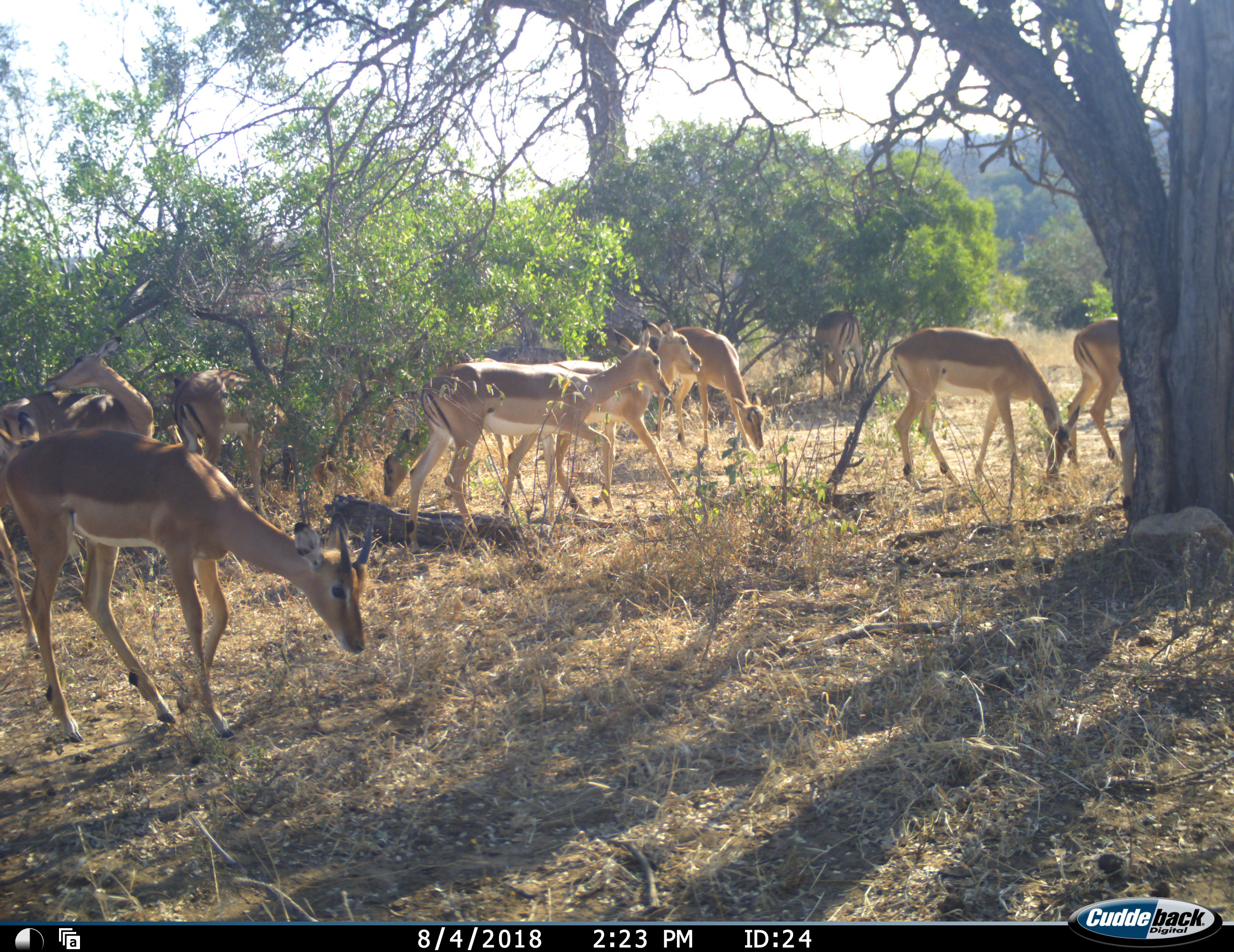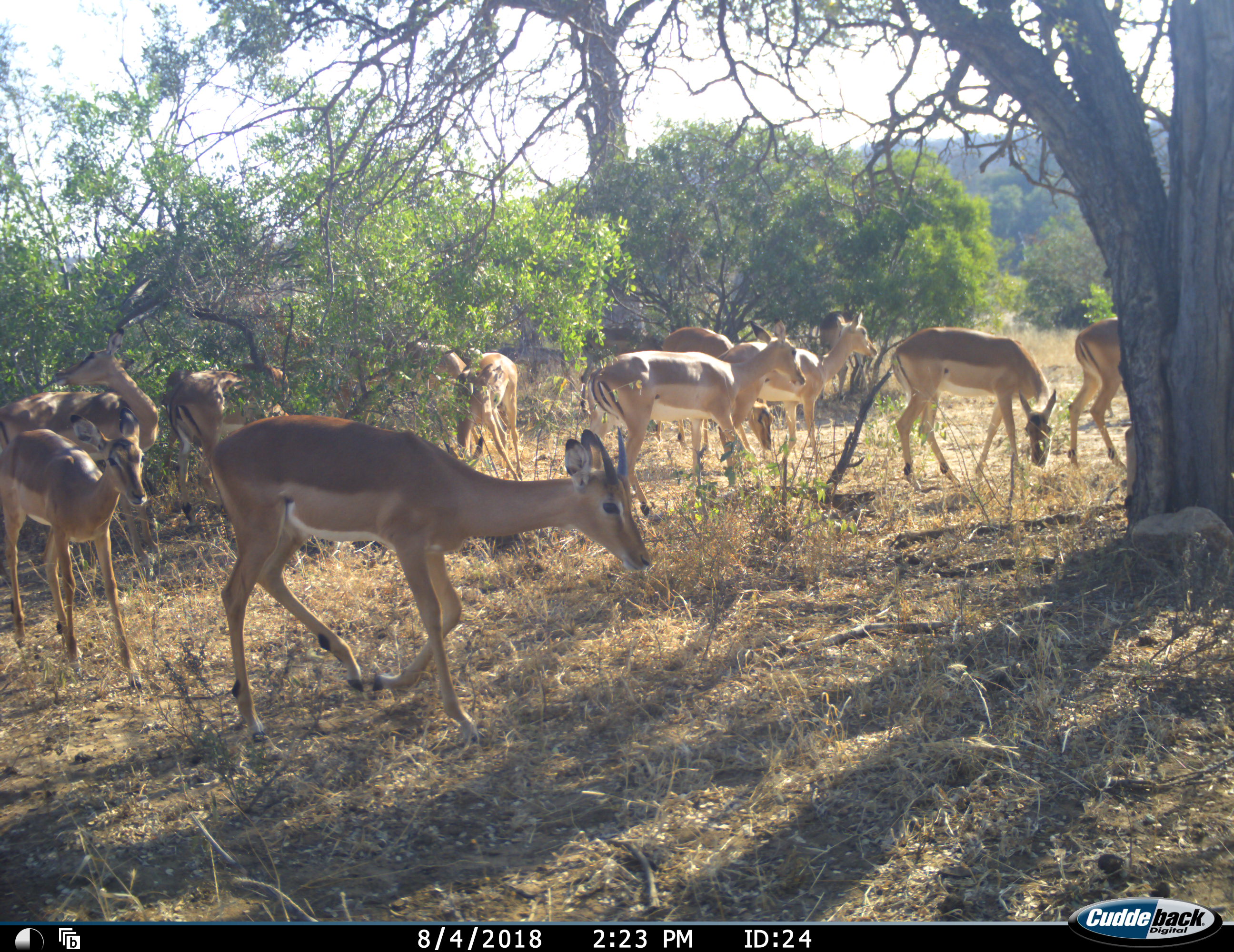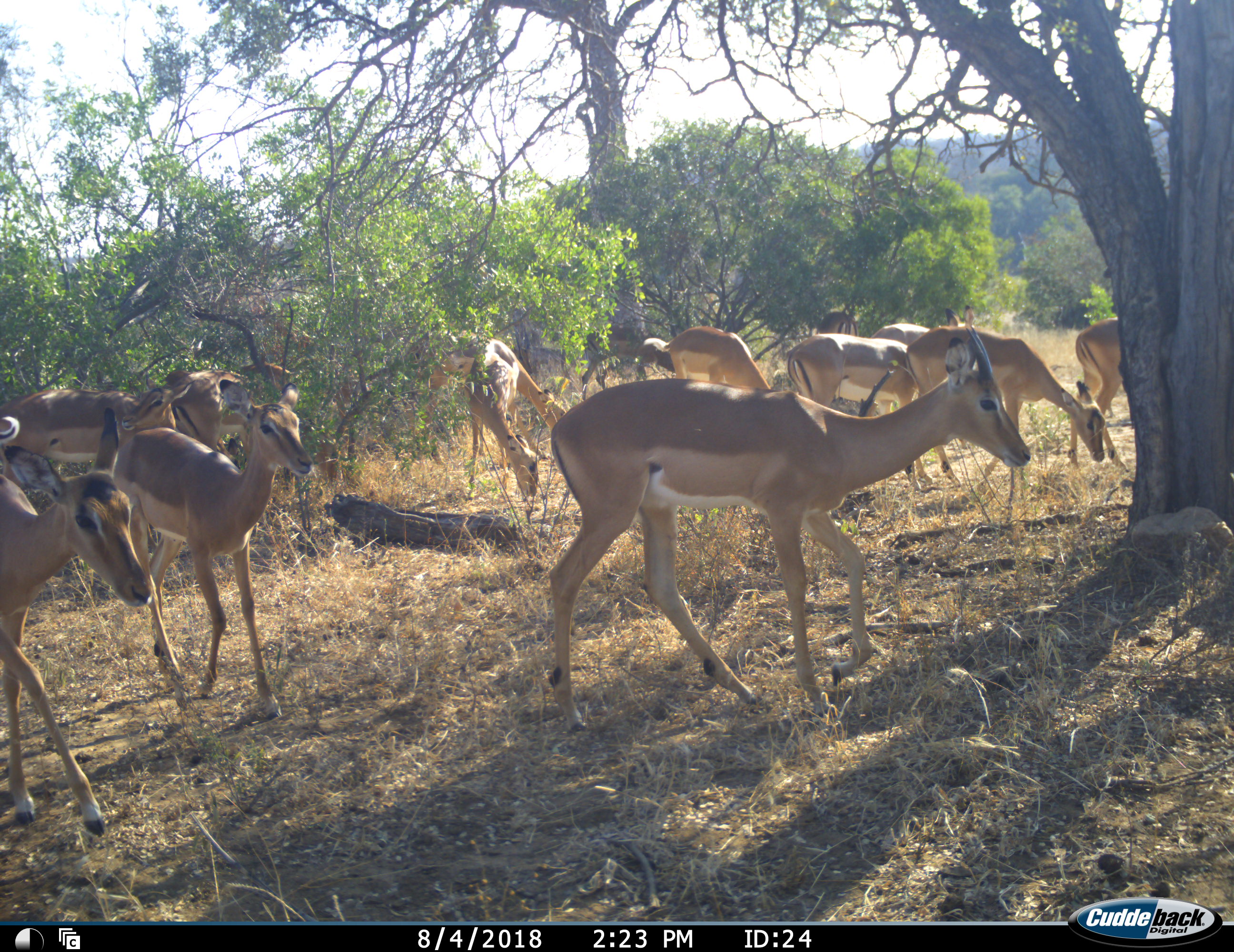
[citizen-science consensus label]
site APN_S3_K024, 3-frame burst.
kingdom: Animalia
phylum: Chordata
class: Mammalia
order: Artiodactyla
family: Bovidae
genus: Aepyceros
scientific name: Aepyceros melampus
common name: impala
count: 11-50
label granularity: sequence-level